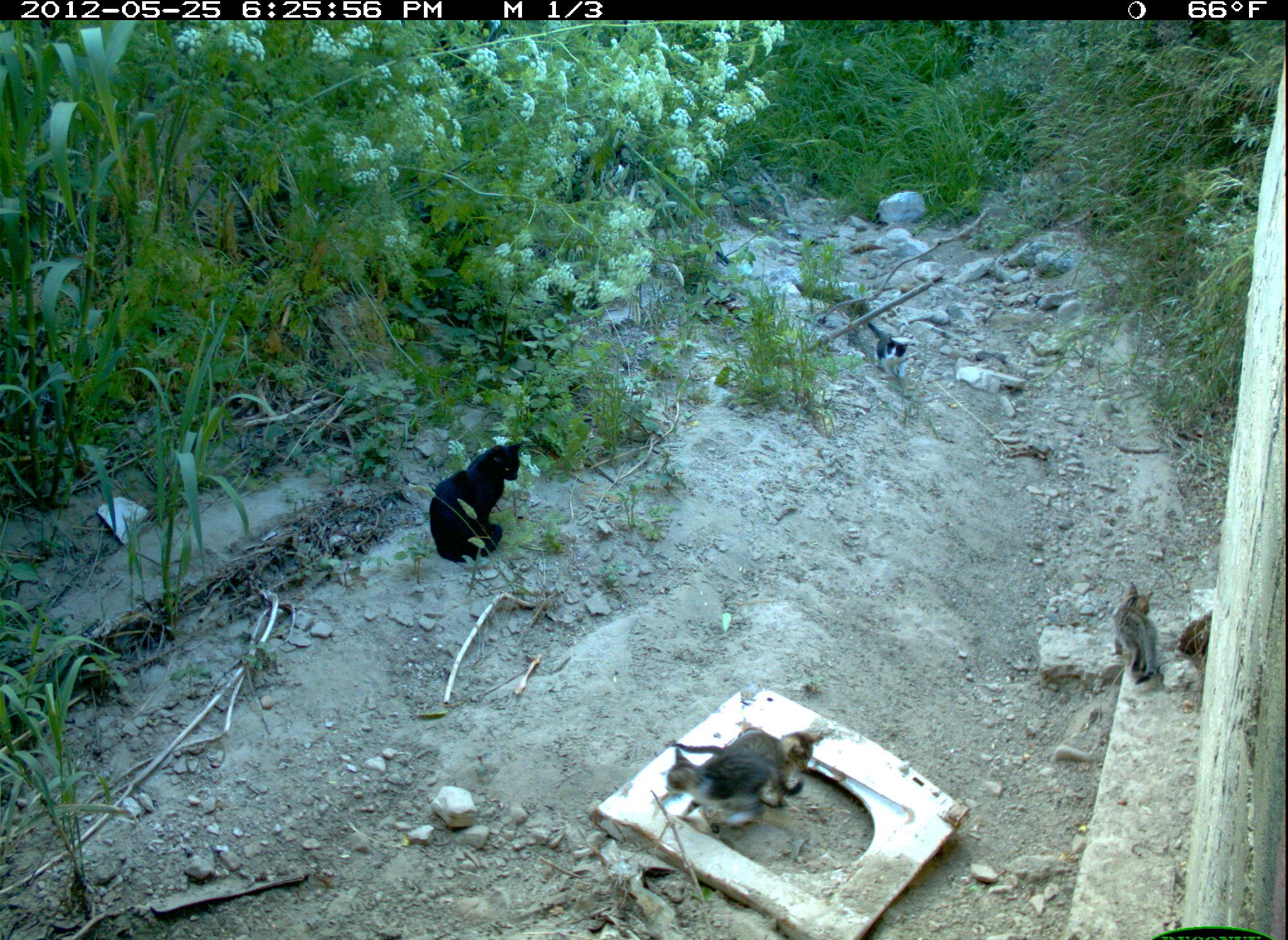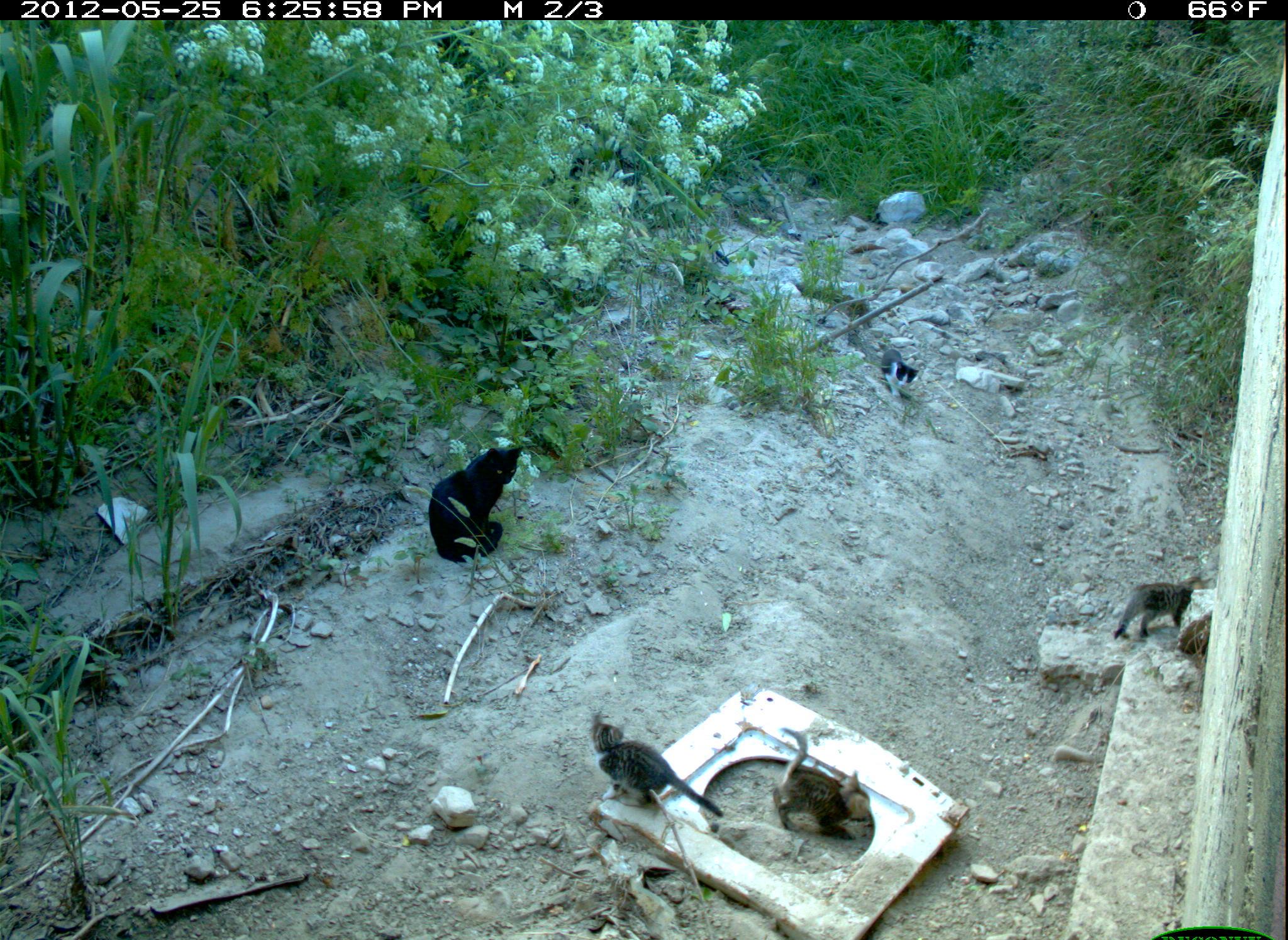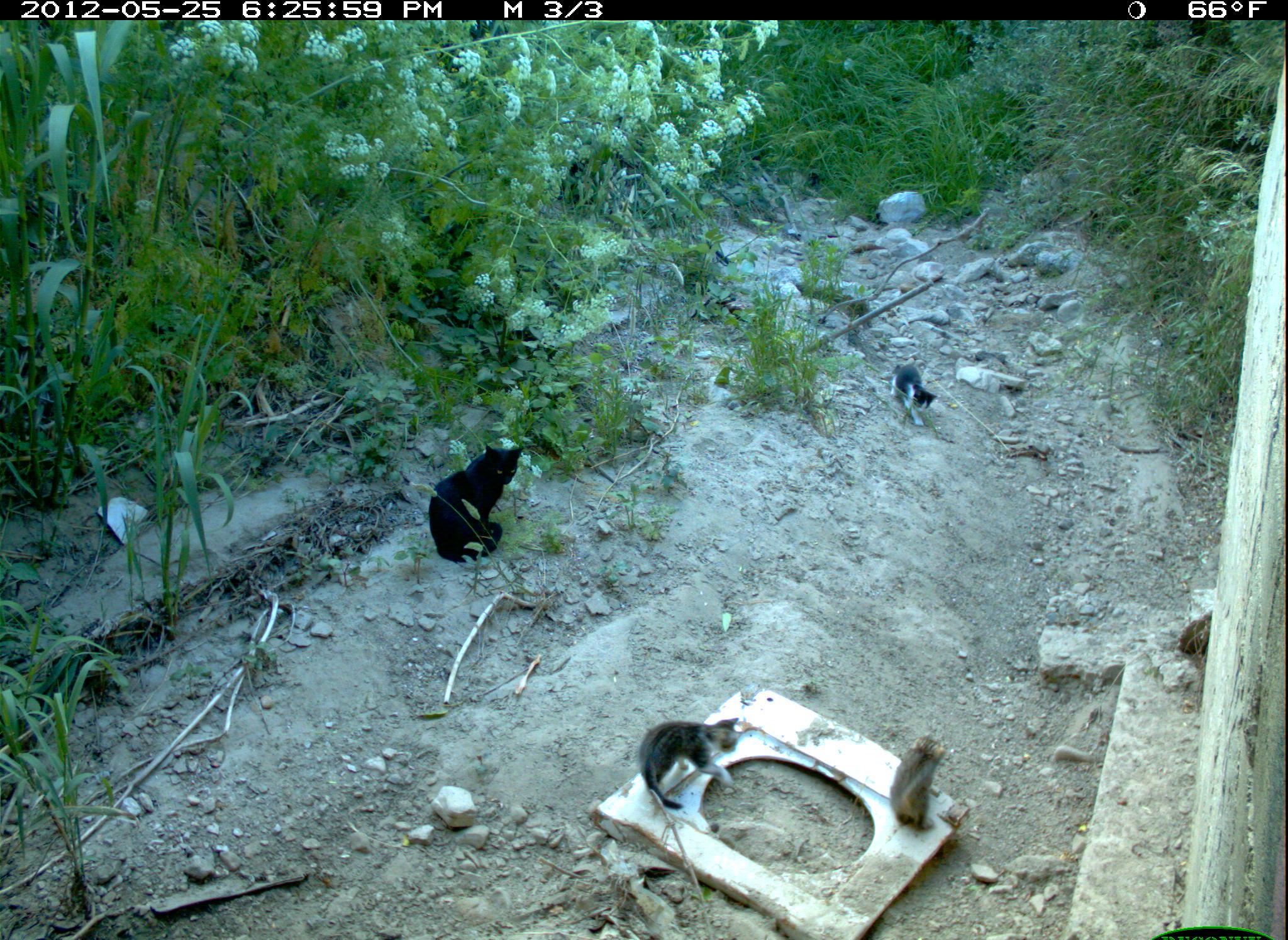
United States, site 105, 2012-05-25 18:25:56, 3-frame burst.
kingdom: Animalia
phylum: Chordata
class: Mammalia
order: Carnivora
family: Felidae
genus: Felis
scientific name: Felis catus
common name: cat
Cat (Felis catus).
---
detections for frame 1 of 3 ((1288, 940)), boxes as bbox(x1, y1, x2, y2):
cat: bbox(655, 715, 837, 834); bbox(417, 427, 540, 579); bbox(666, 717, 832, 797); bbox(1101, 578, 1185, 696); bbox(860, 309, 945, 401)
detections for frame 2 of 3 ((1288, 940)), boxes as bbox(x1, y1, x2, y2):
cat: bbox(581, 710, 734, 823); bbox(417, 432, 540, 572); bbox(768, 723, 880, 849); bbox(1116, 570, 1211, 646); bbox(877, 341, 923, 401)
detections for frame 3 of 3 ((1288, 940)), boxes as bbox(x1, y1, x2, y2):
cat: bbox(422, 435, 529, 565); bbox(632, 710, 756, 809); bbox(882, 726, 956, 836); bbox(892, 361, 947, 432)